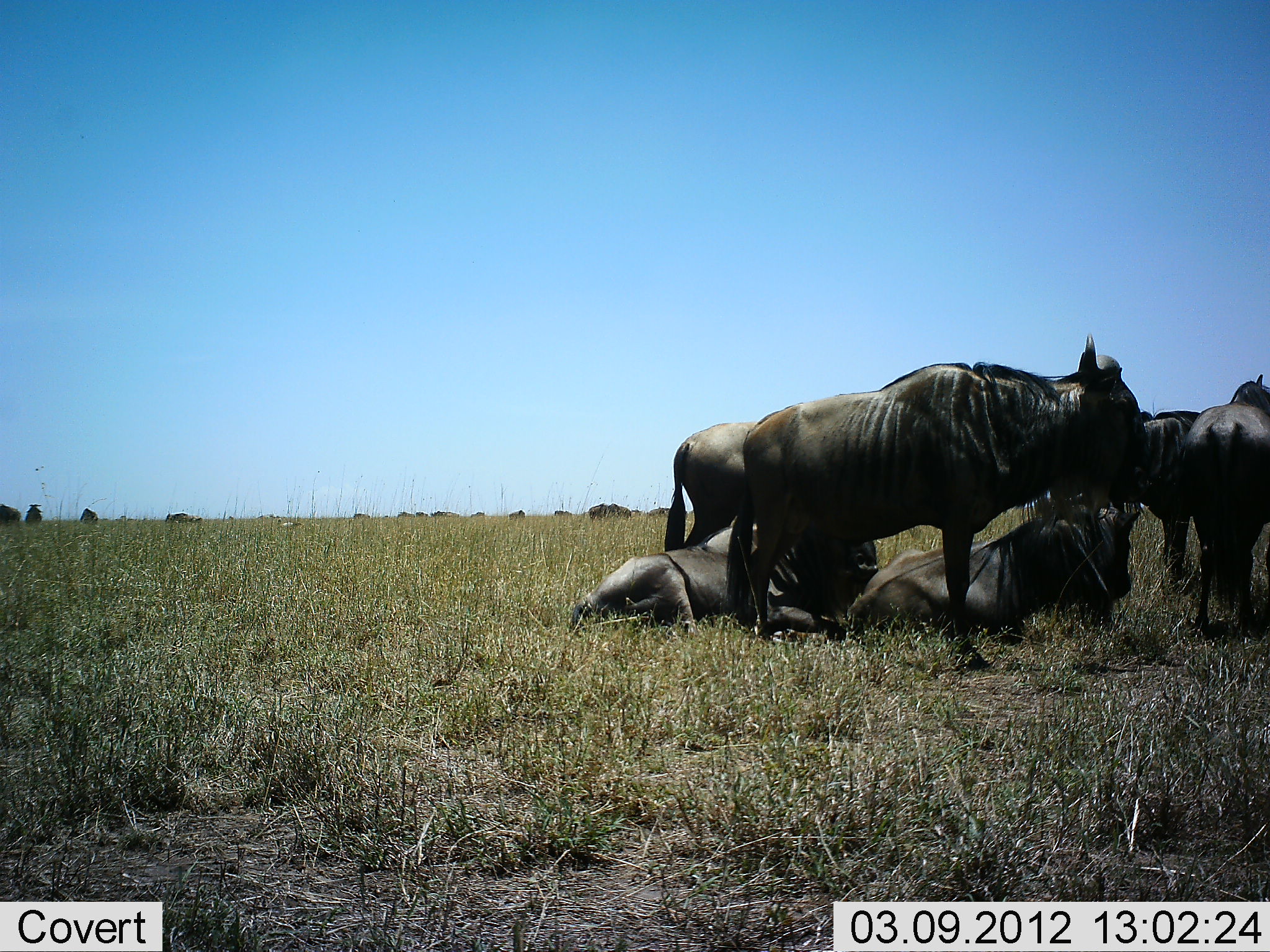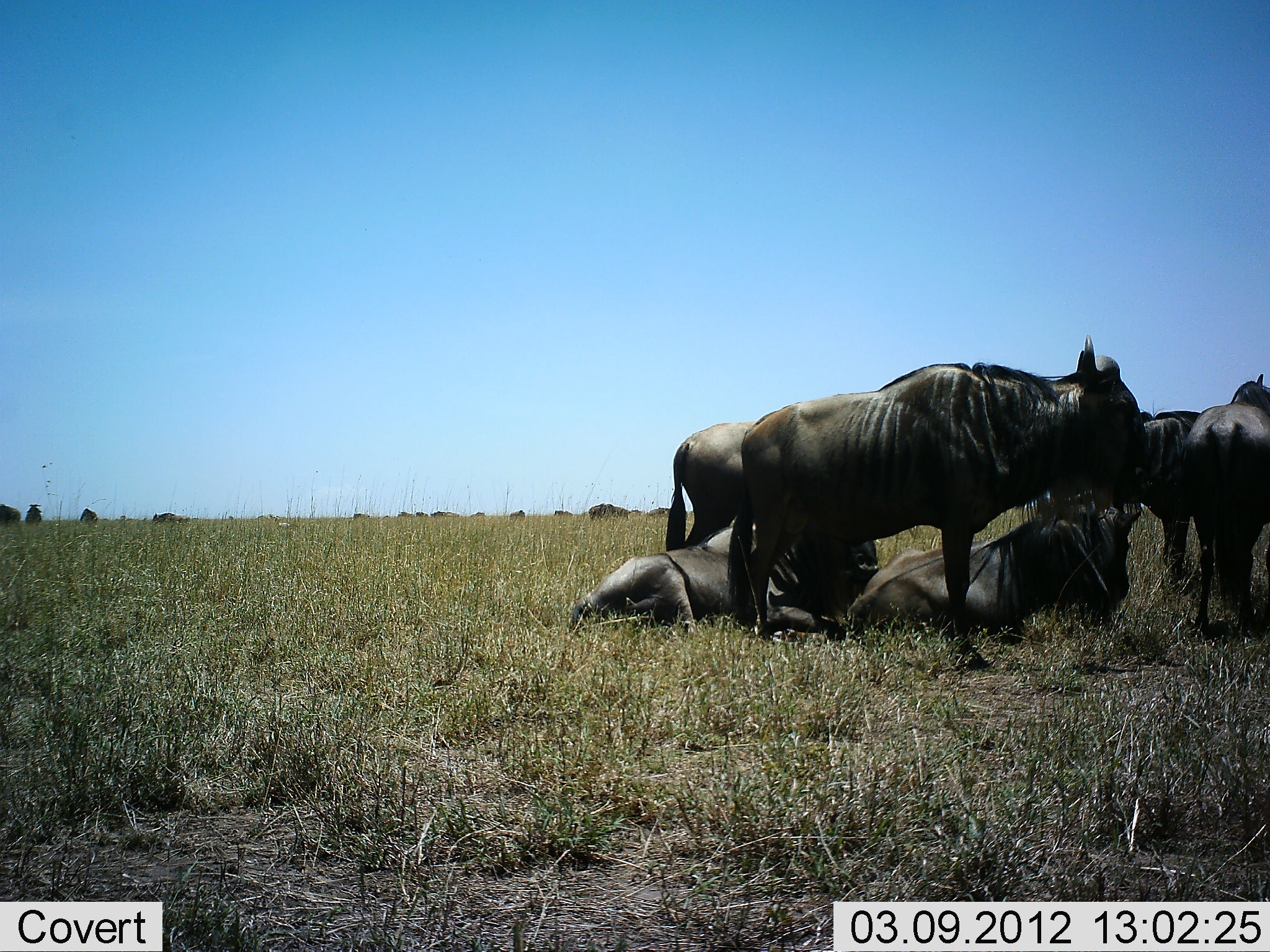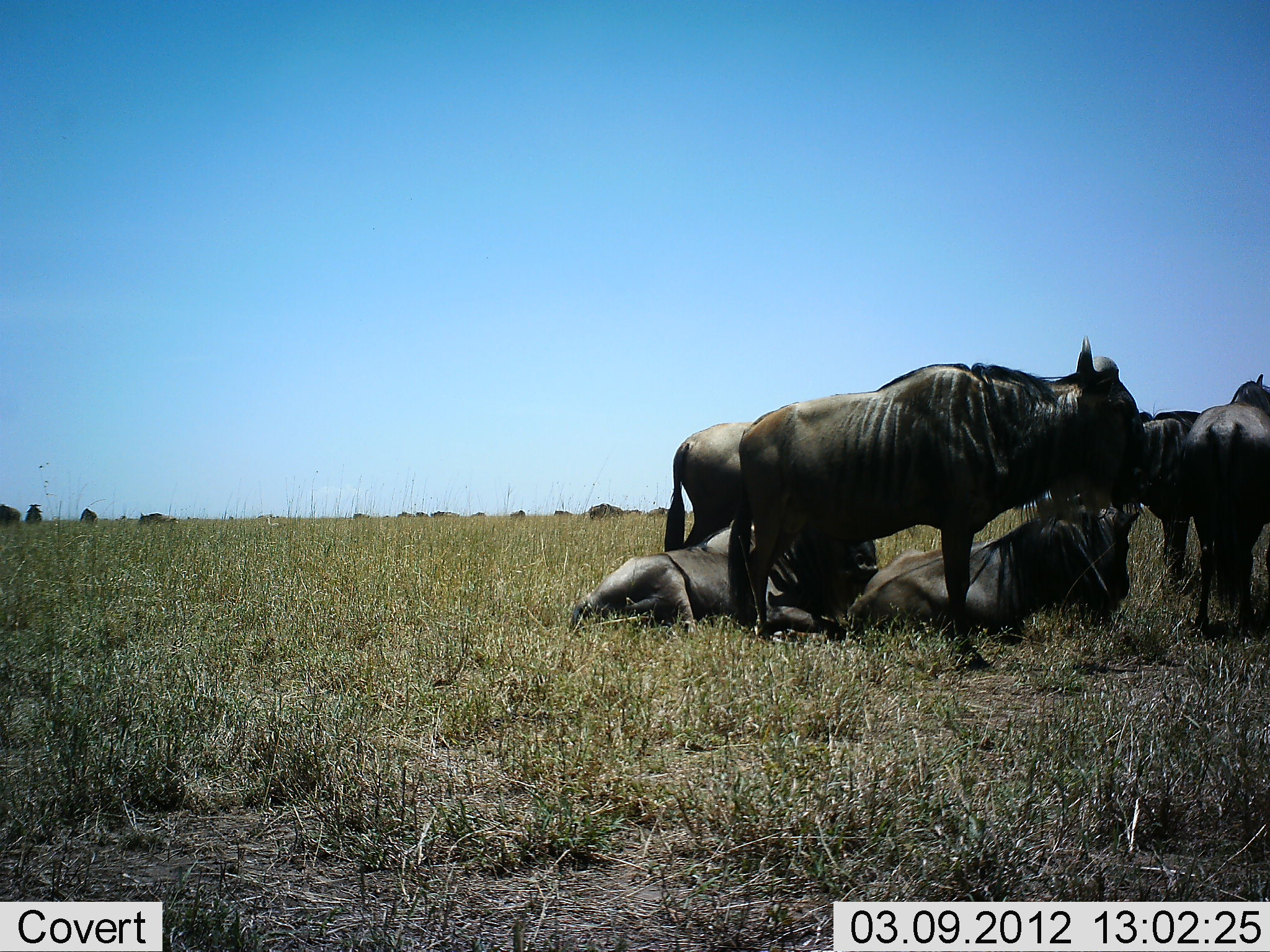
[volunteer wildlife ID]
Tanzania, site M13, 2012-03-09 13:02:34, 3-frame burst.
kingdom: Animalia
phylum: Chordata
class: Mammalia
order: Artiodactyla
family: Bovidae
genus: Connochaetes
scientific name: Connochaetes taurinus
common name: blue wildebeest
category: wildebeest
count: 7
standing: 79%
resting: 100%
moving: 26%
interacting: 0%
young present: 5%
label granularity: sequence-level